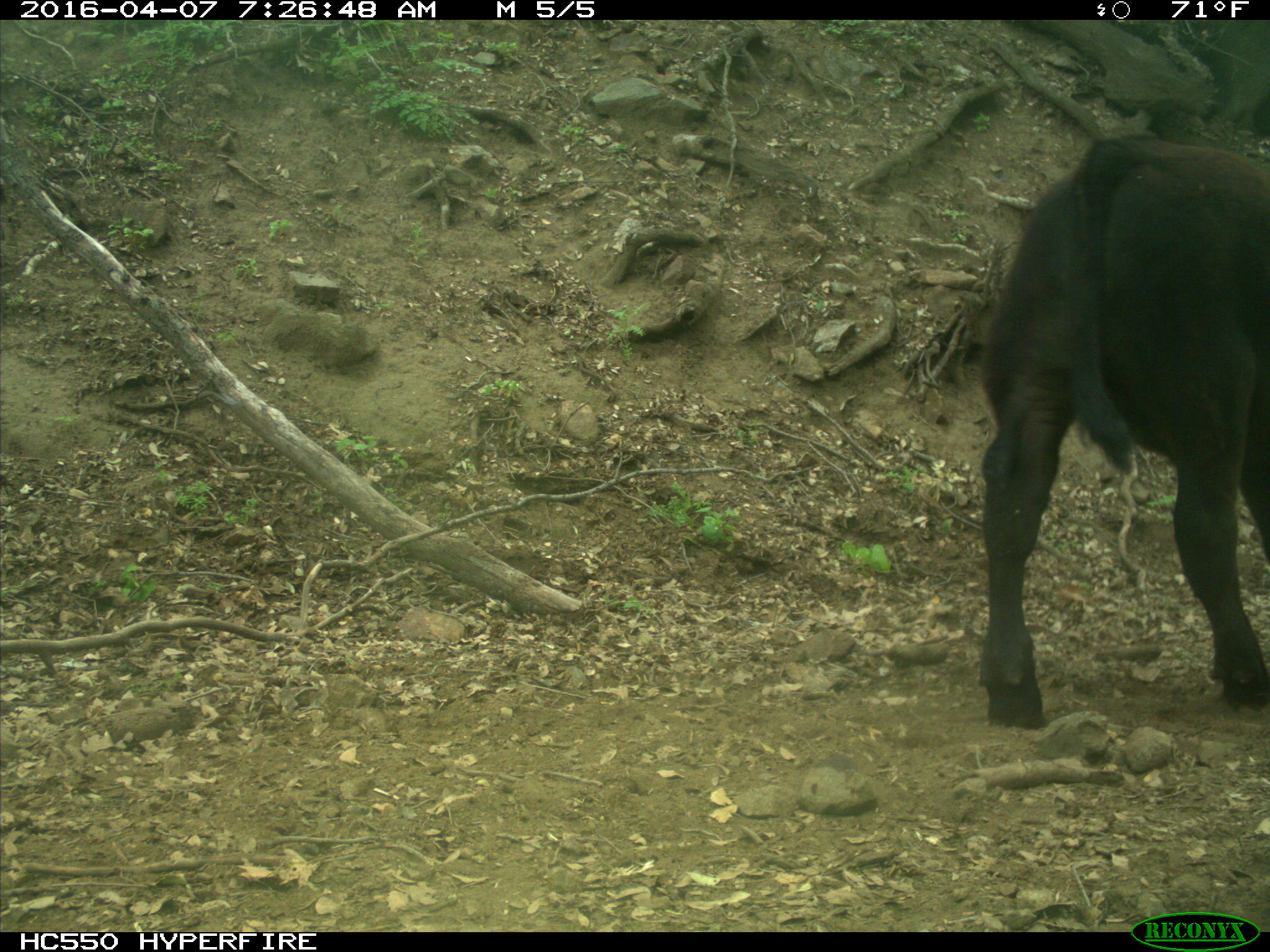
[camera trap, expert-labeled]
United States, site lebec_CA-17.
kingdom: Animalia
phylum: Chordata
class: Mammalia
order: Artiodactyla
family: Bovidae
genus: Bos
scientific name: Bos taurus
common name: domestic cow